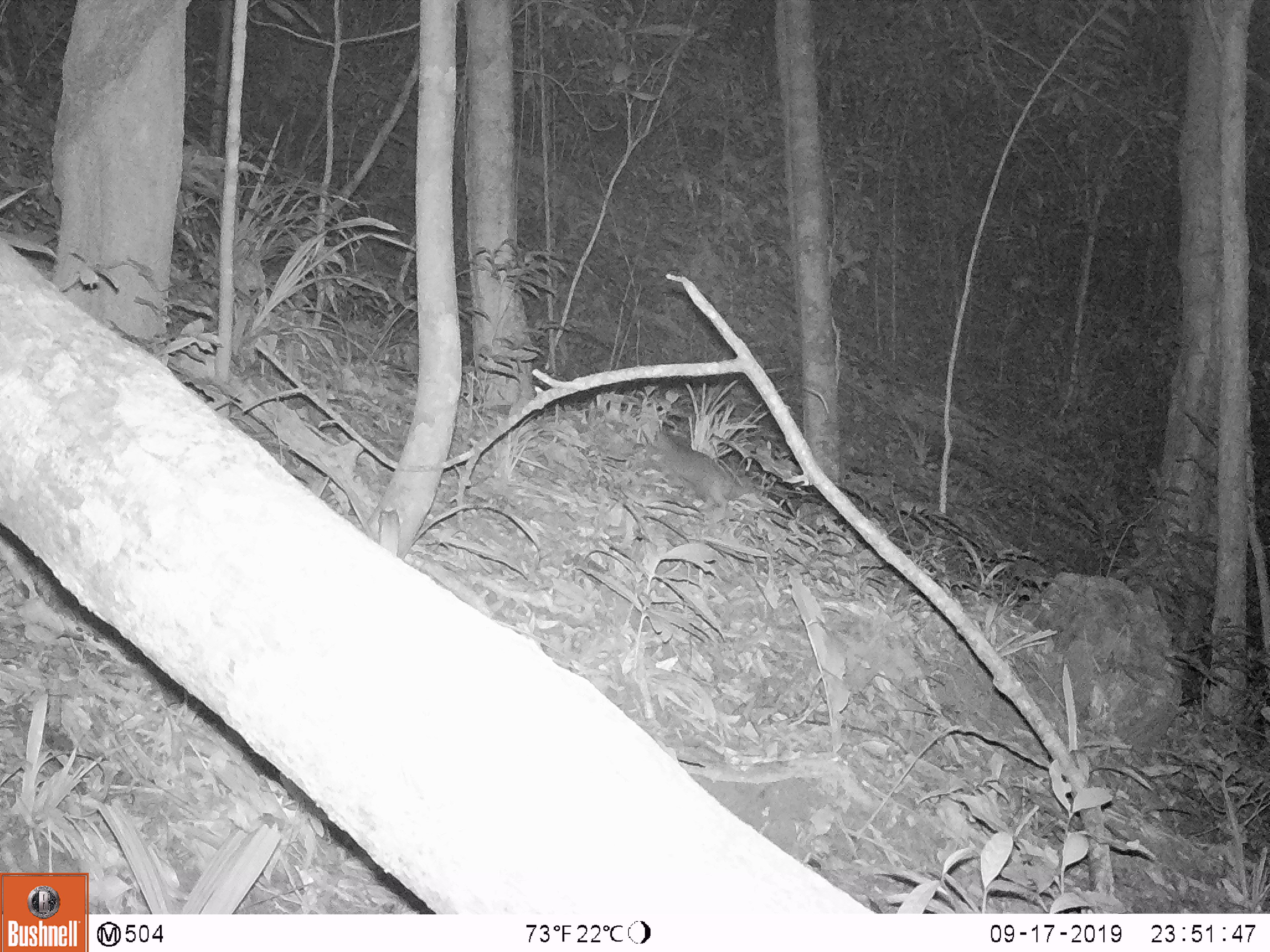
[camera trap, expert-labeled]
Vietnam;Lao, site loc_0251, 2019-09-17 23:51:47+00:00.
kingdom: Animalia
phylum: Chordata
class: Mammalia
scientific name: Mammalia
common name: mammal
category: unidentified small mammal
Unidentified small mammal (mammal) (Mammalia). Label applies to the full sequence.